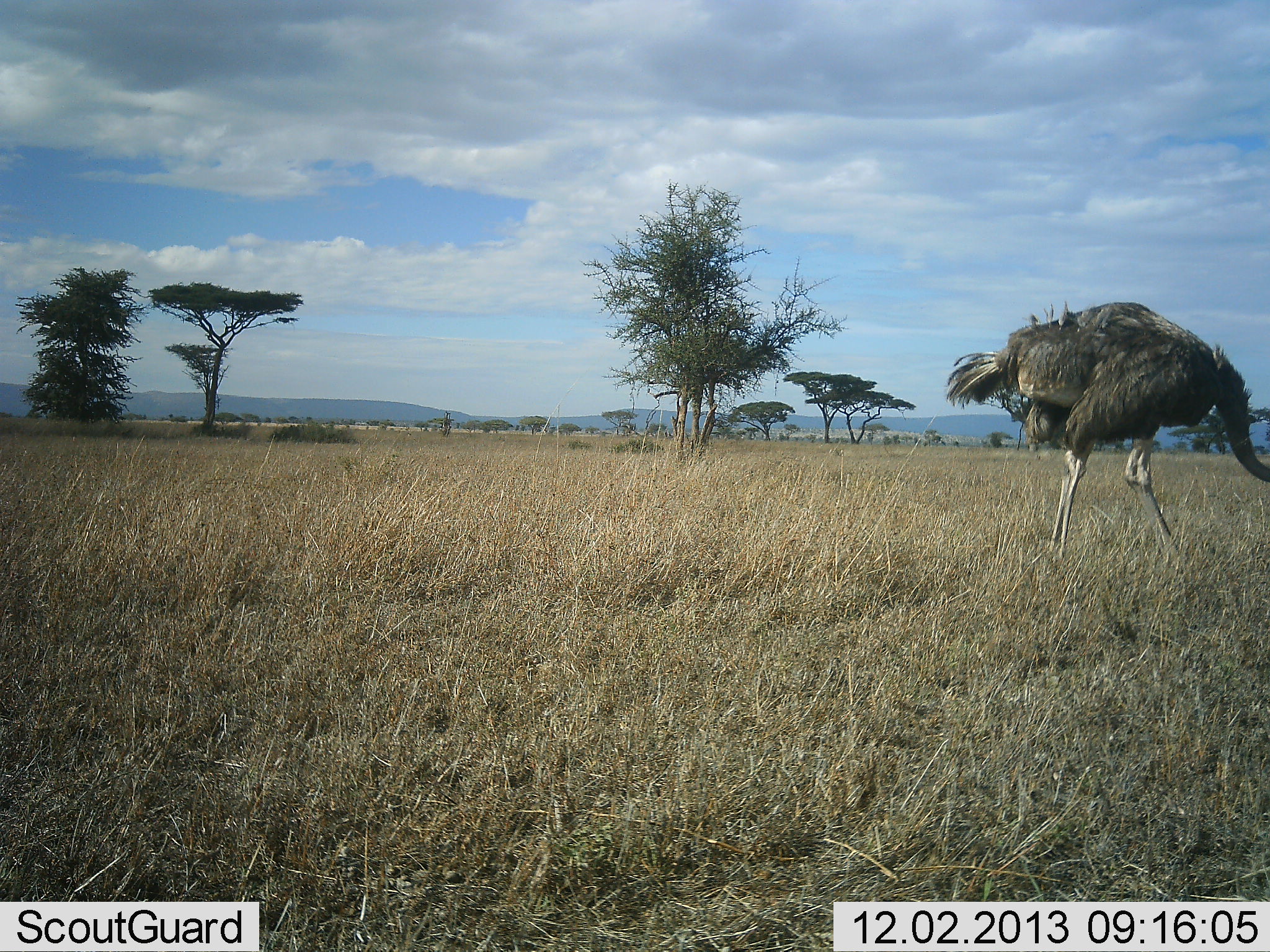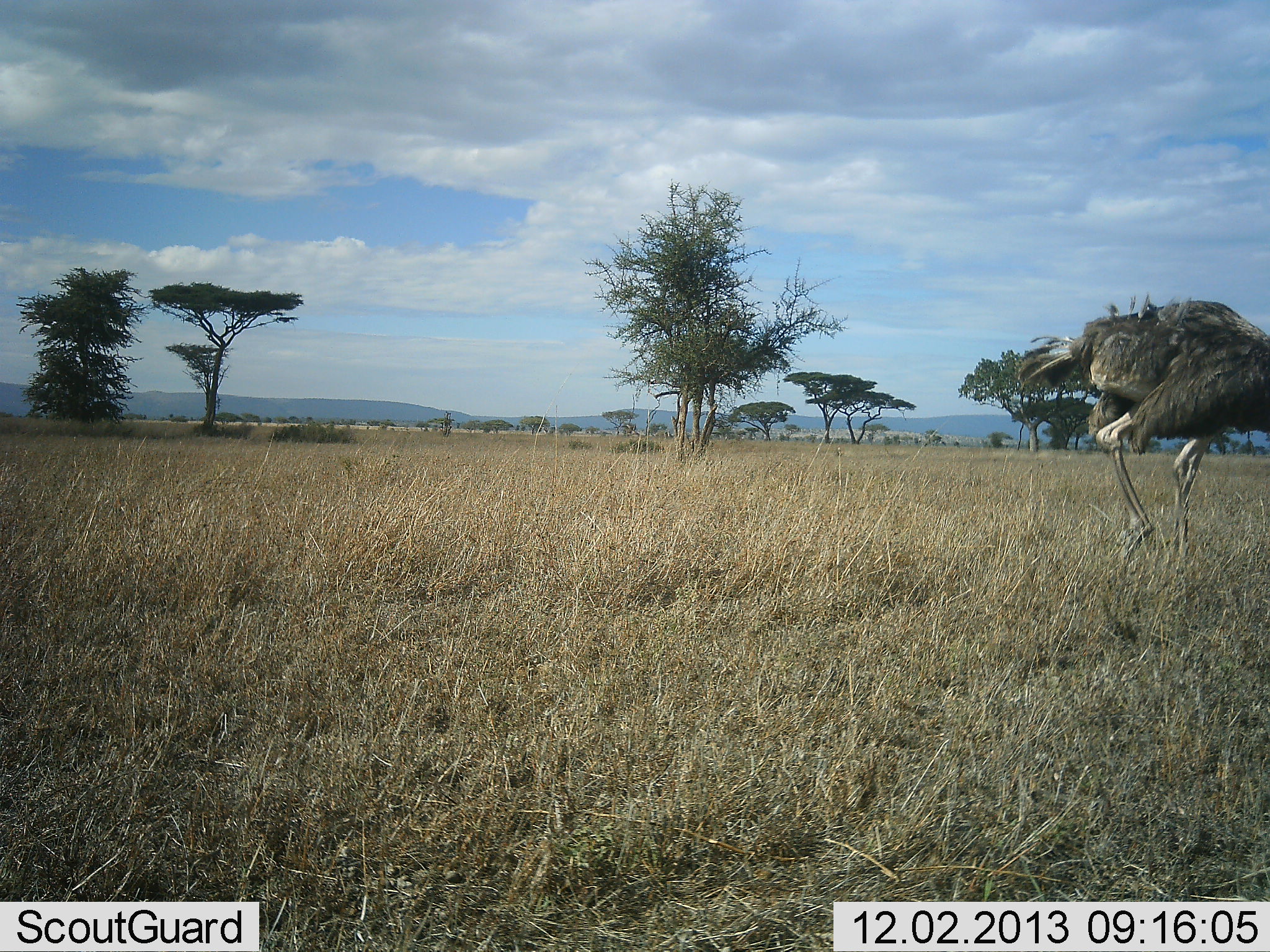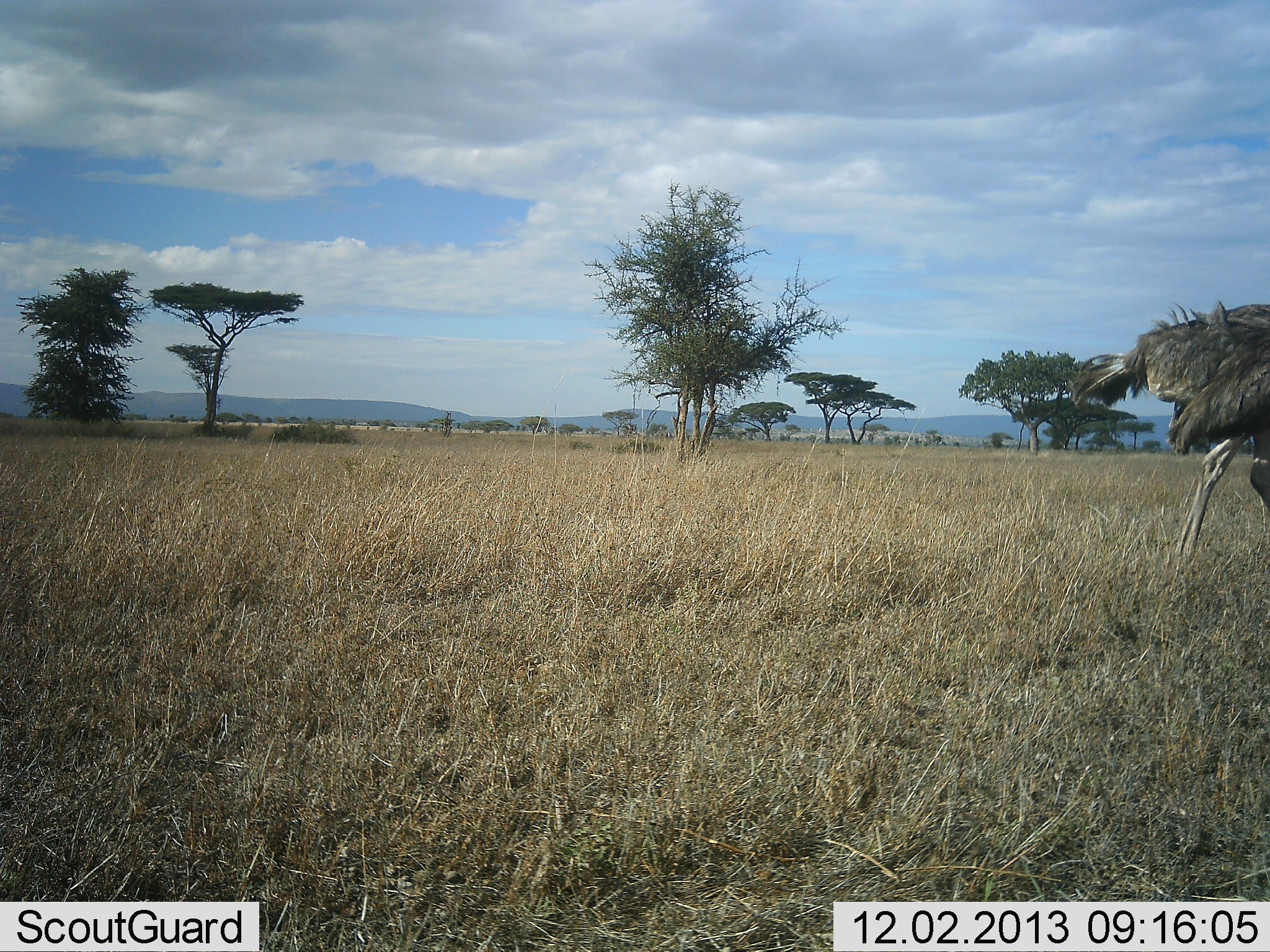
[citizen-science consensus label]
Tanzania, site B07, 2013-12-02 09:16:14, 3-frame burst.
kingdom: Animalia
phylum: Chordata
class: Aves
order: Struthioniformes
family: Struthionidae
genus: Struthio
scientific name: Struthio camelus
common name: ostrich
Ostrich (Struthio camelus), count 1. Behavior (volunteer vote fractions): standing 0%, resting 0%, moving 79%, interacting 0%. Young present (vote fraction): 0%. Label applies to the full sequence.